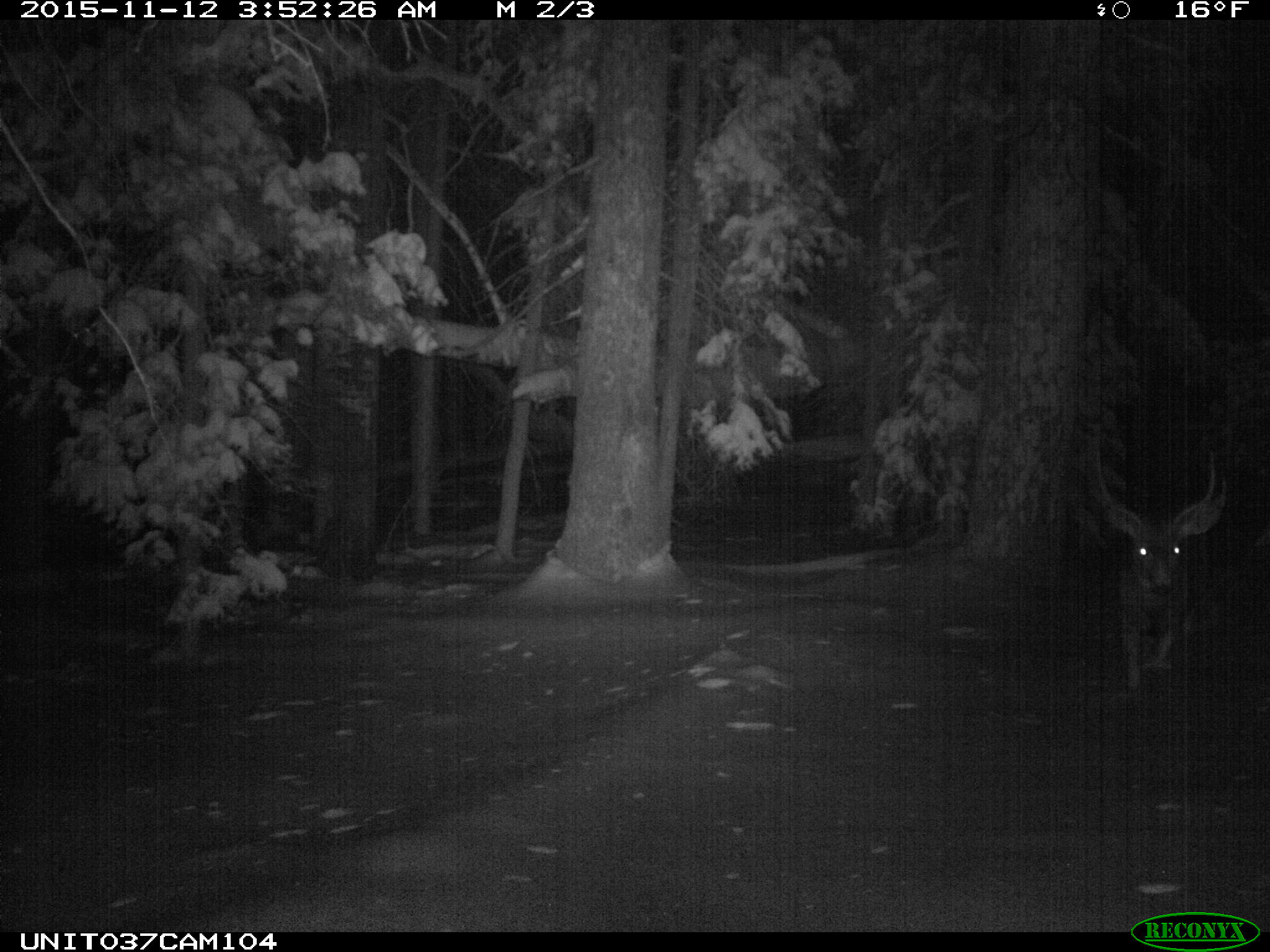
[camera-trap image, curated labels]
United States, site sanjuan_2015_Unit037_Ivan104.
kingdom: Animalia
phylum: Chordata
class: Mammalia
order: Artiodactyla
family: Cervidae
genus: Odocoileus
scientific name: Odocoileus hemionus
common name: mule deer